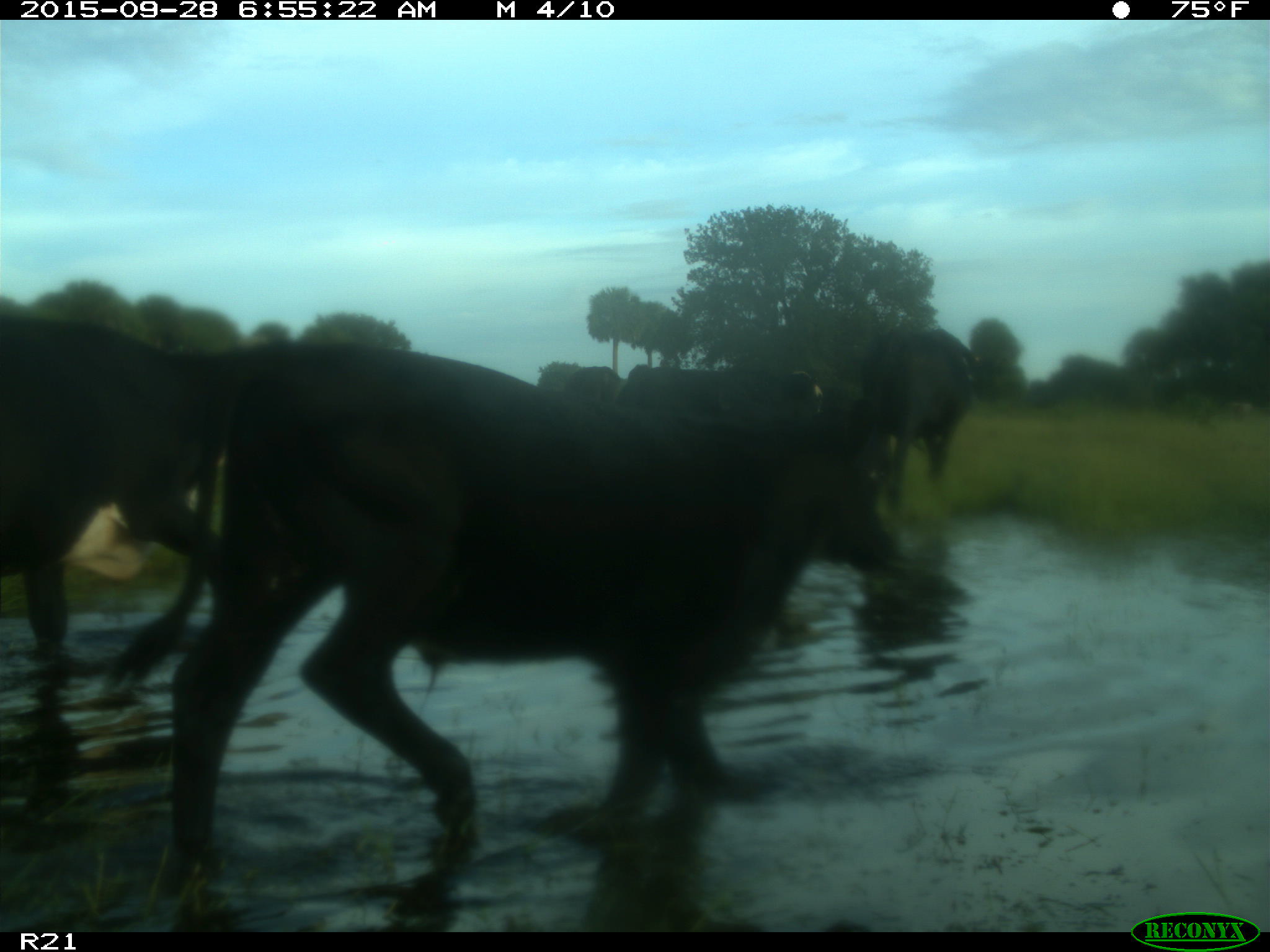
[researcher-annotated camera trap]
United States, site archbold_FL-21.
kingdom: Animalia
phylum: Chordata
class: Mammalia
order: Artiodactyla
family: Bovidae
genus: Bos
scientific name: Bos taurus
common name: domestic cow